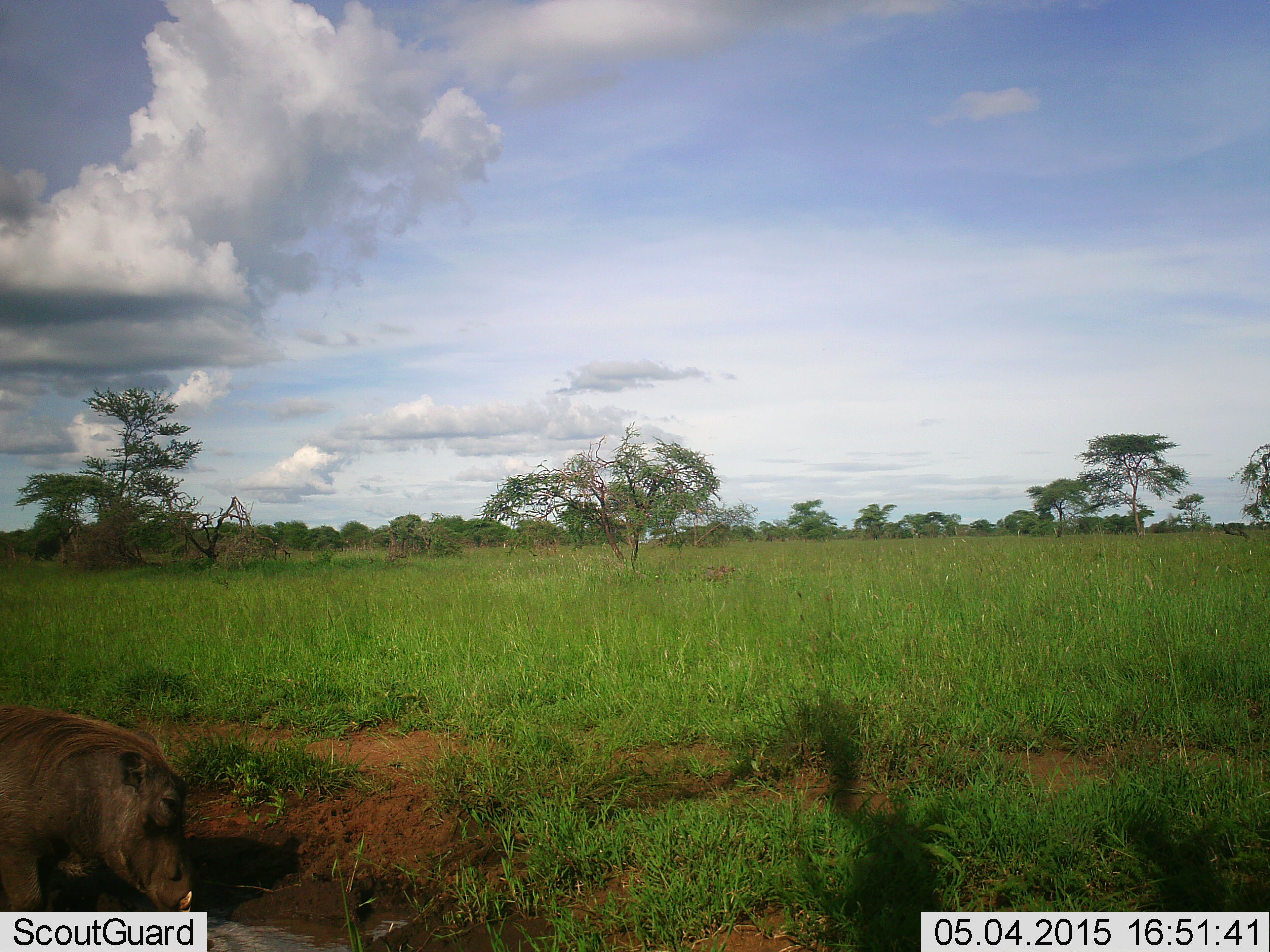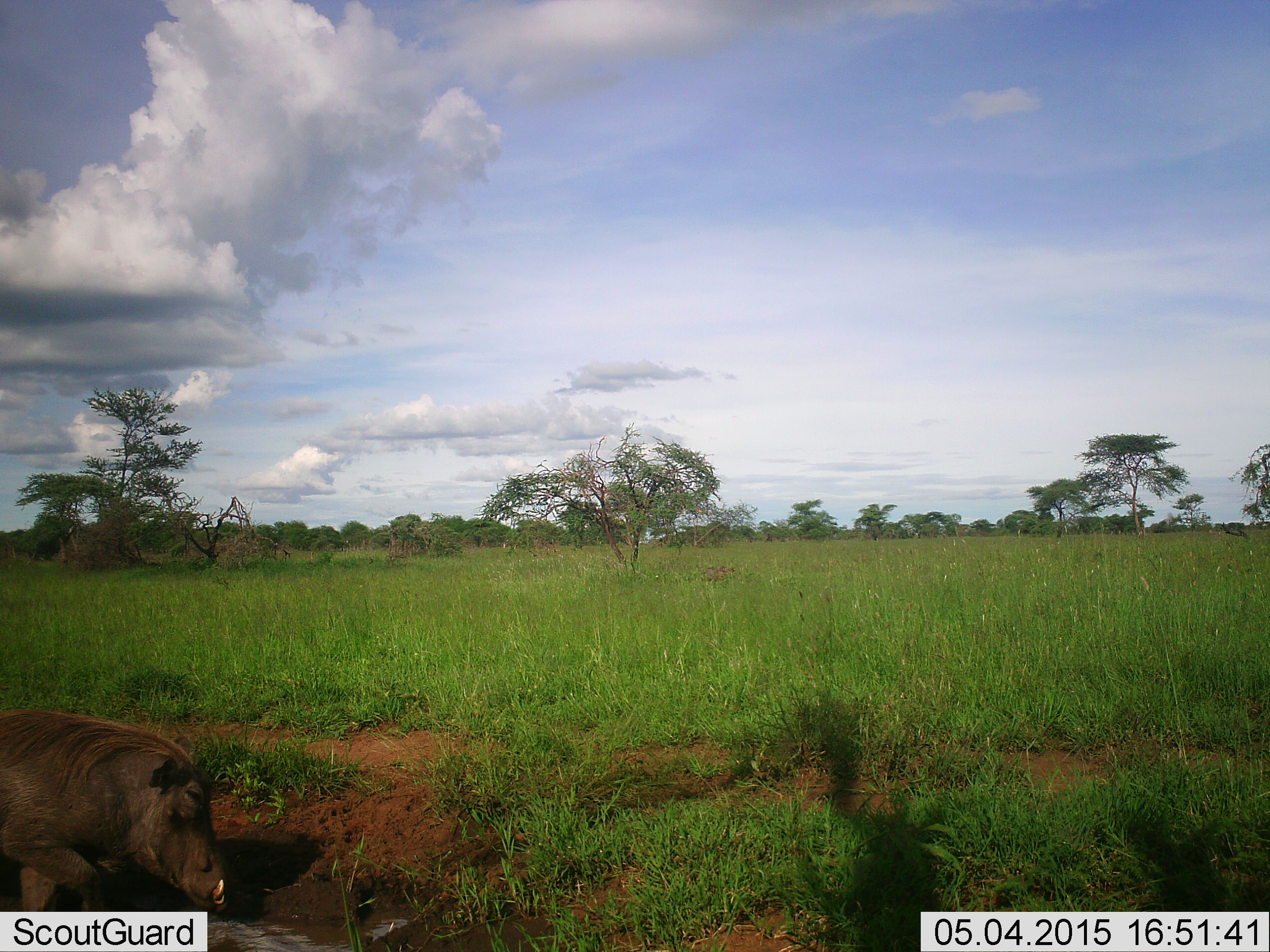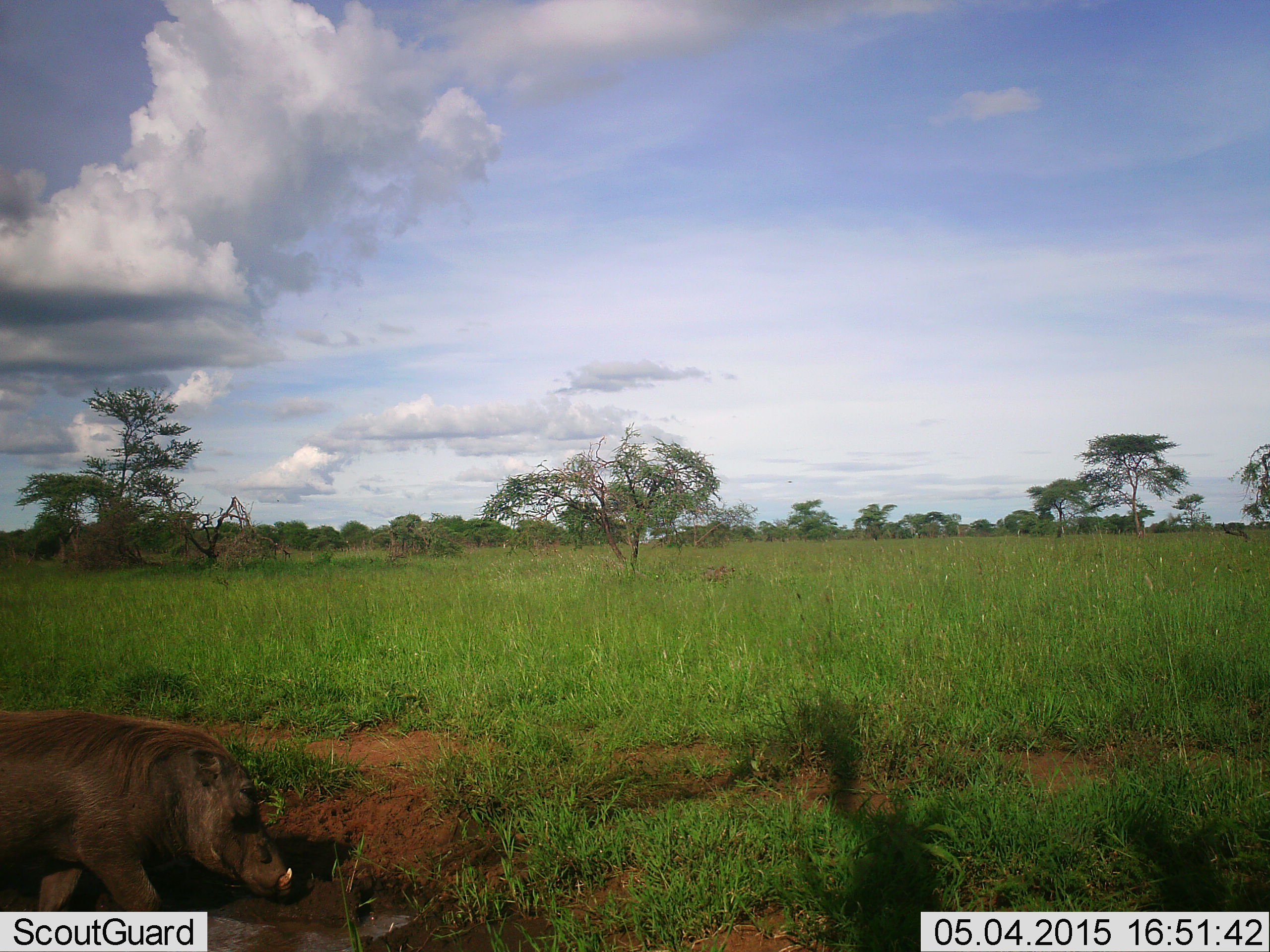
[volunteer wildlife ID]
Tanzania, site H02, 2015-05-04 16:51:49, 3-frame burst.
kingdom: Animalia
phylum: Chordata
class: Mammalia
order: Artiodactyla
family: Suidae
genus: Phacochoerus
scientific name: Phacochoerus africanus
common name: warthog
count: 1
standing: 30%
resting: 0%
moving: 70%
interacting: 0%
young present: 0%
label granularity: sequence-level